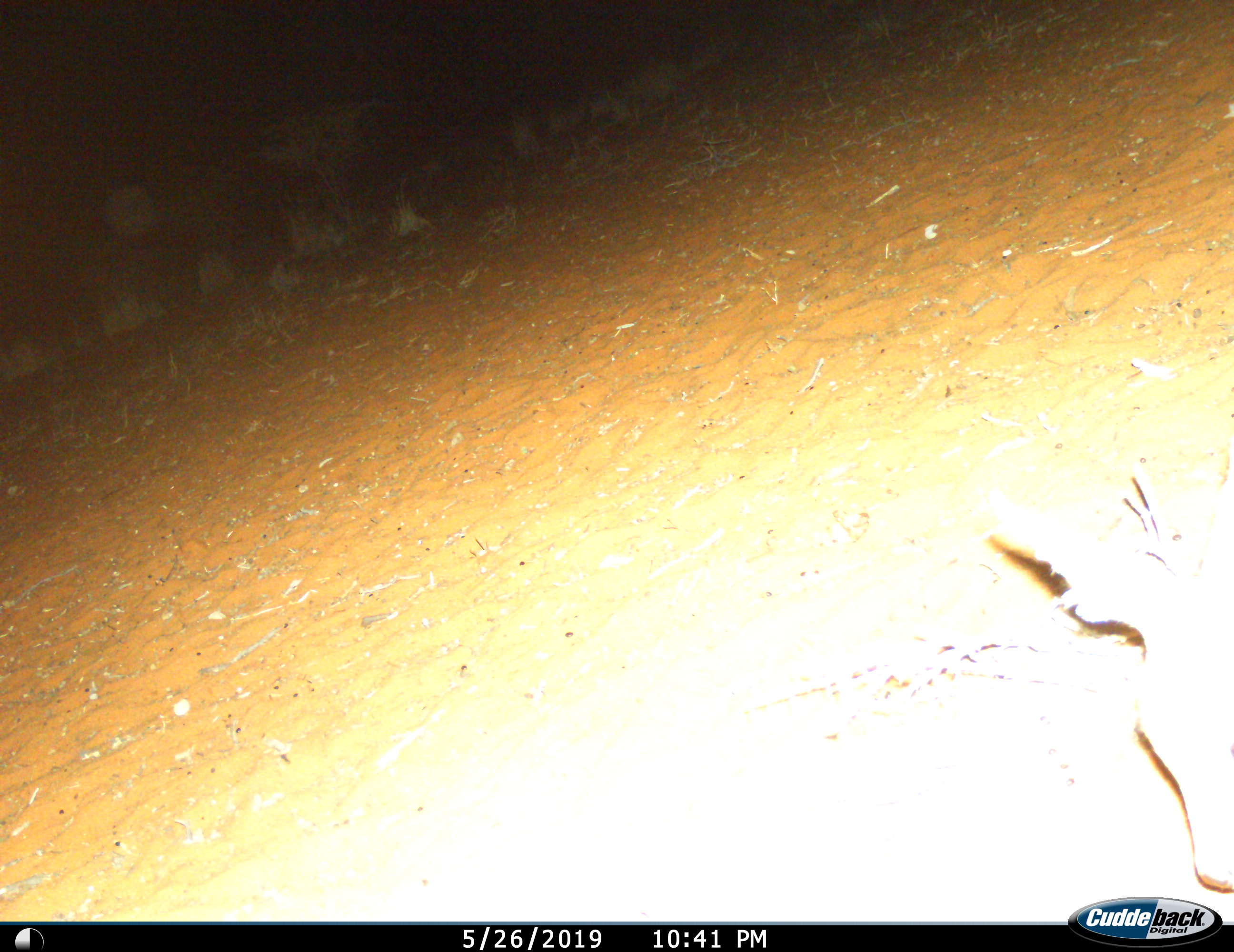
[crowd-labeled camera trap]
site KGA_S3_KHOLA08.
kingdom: Animalia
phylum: Chordata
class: Mammalia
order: Artiodactyla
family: Bovidae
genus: Raphicerus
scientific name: Raphicerus campestris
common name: steenbok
Steenbok (Raphicerus campestris), count 1. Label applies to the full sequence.